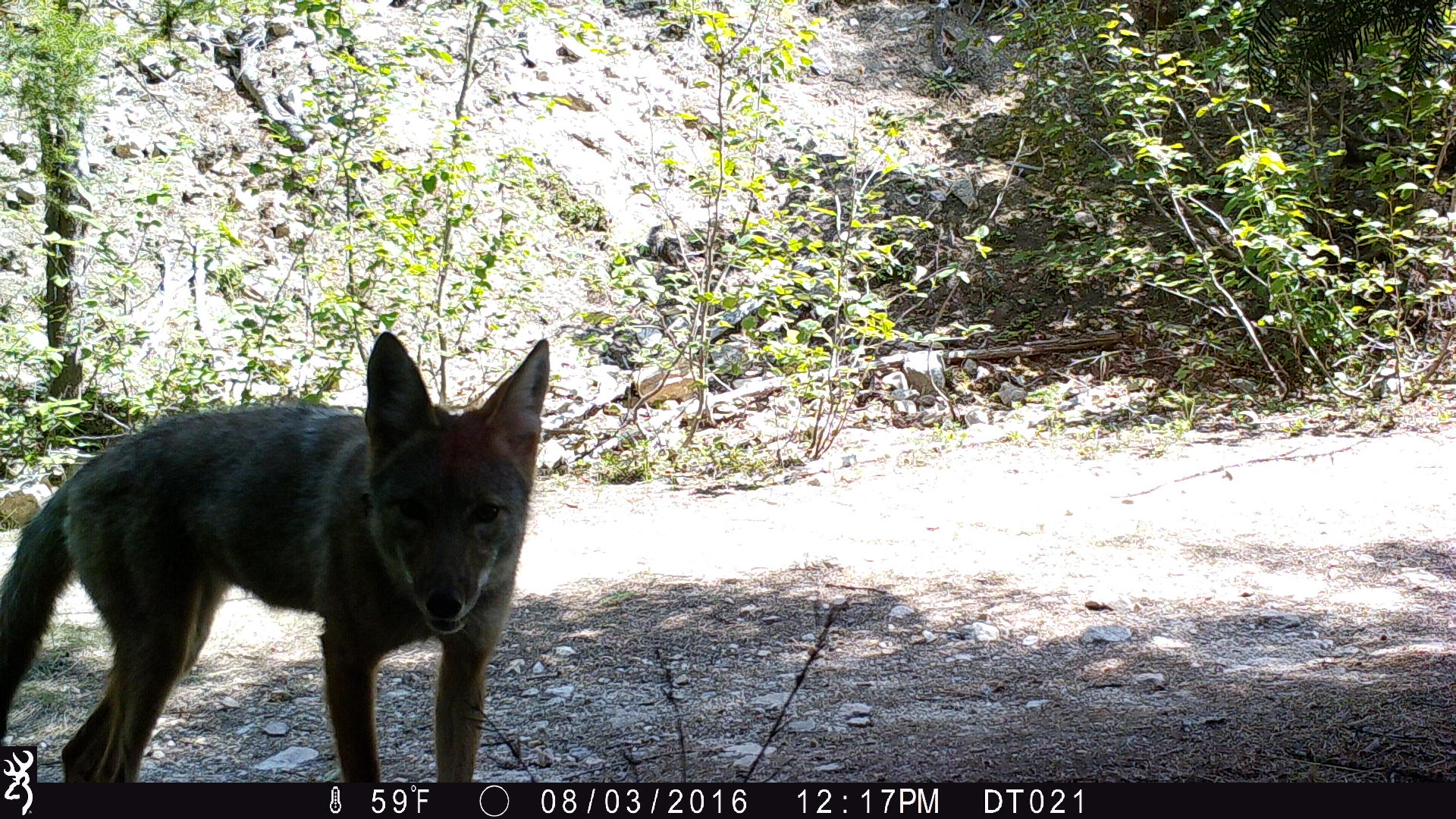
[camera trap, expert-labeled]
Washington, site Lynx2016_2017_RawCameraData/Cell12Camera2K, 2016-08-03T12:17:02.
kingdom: Animalia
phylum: Chordata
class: Mammalia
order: Carnivora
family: Canidae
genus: Canis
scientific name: Canis latrans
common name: coyote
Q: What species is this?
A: Canis latrans (coyote).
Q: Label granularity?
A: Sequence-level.